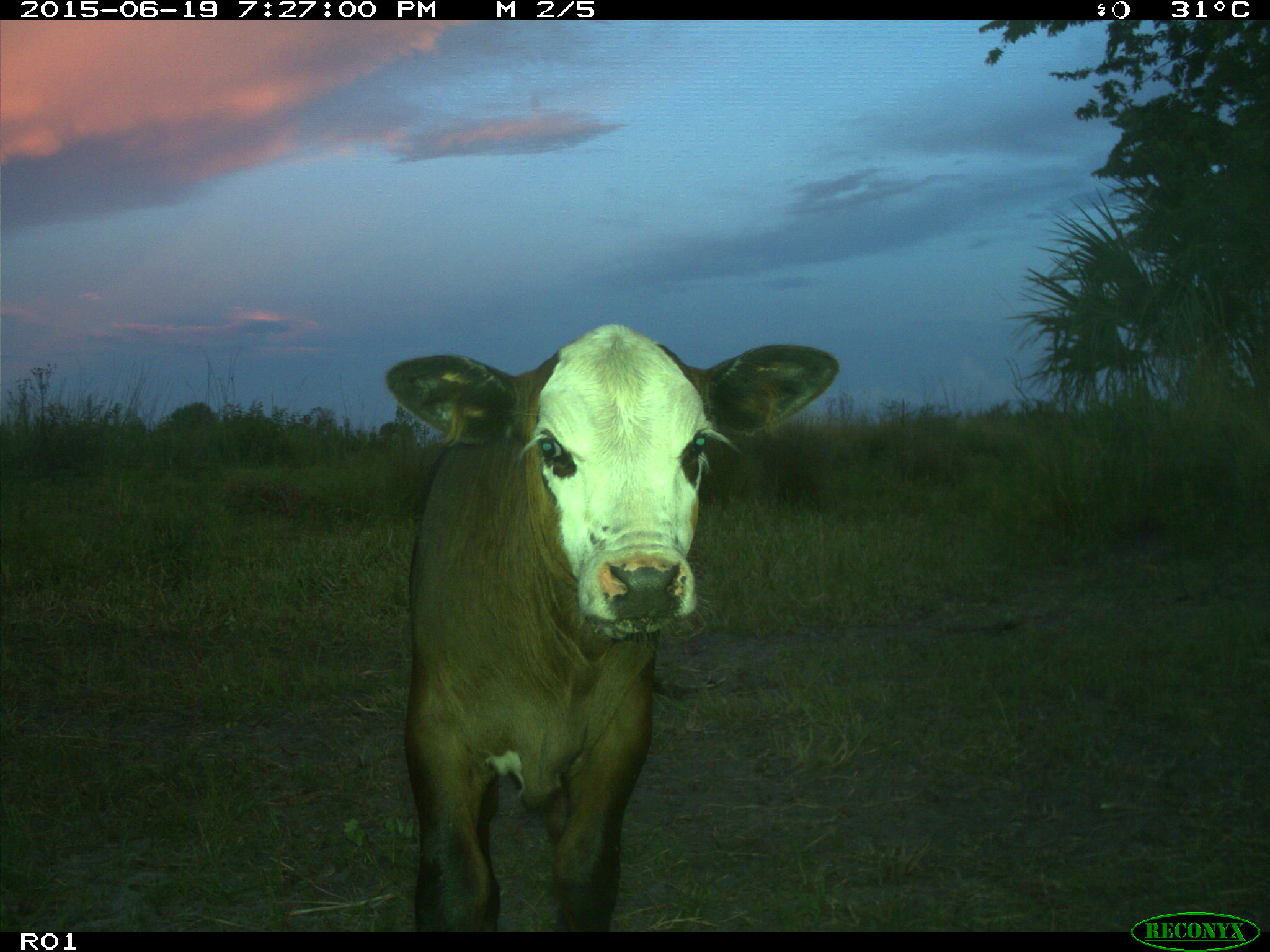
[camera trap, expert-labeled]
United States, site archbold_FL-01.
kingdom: Animalia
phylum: Chordata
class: Mammalia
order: Artiodactyla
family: Bovidae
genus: Bos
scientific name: Bos taurus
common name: domestic cow